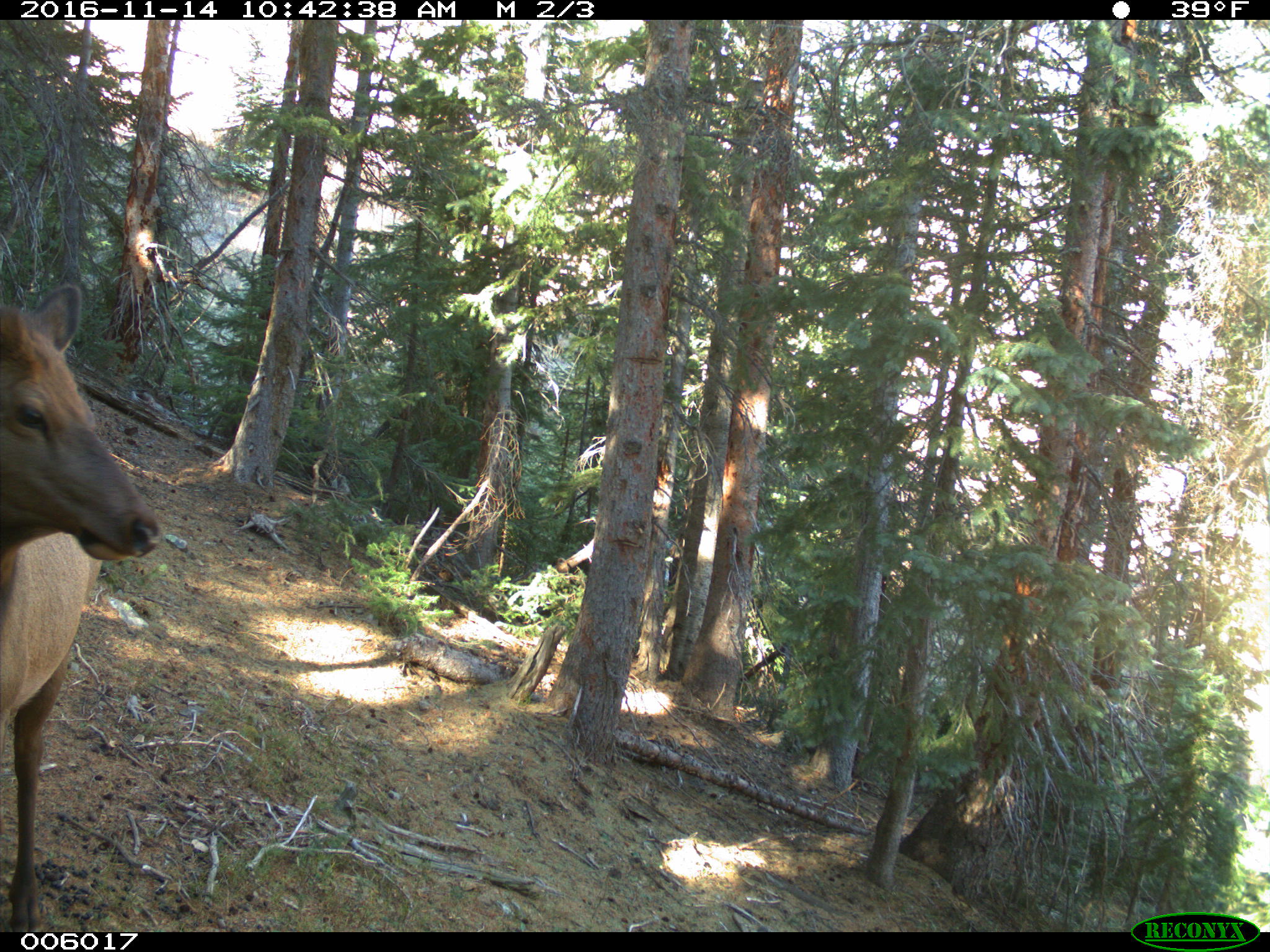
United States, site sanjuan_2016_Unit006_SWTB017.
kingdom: Animalia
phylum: Chordata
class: Mammalia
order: Artiodactyla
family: Cervidae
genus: Cervus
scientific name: Cervus elaphus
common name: red deer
Cervus elaphus (red deer).